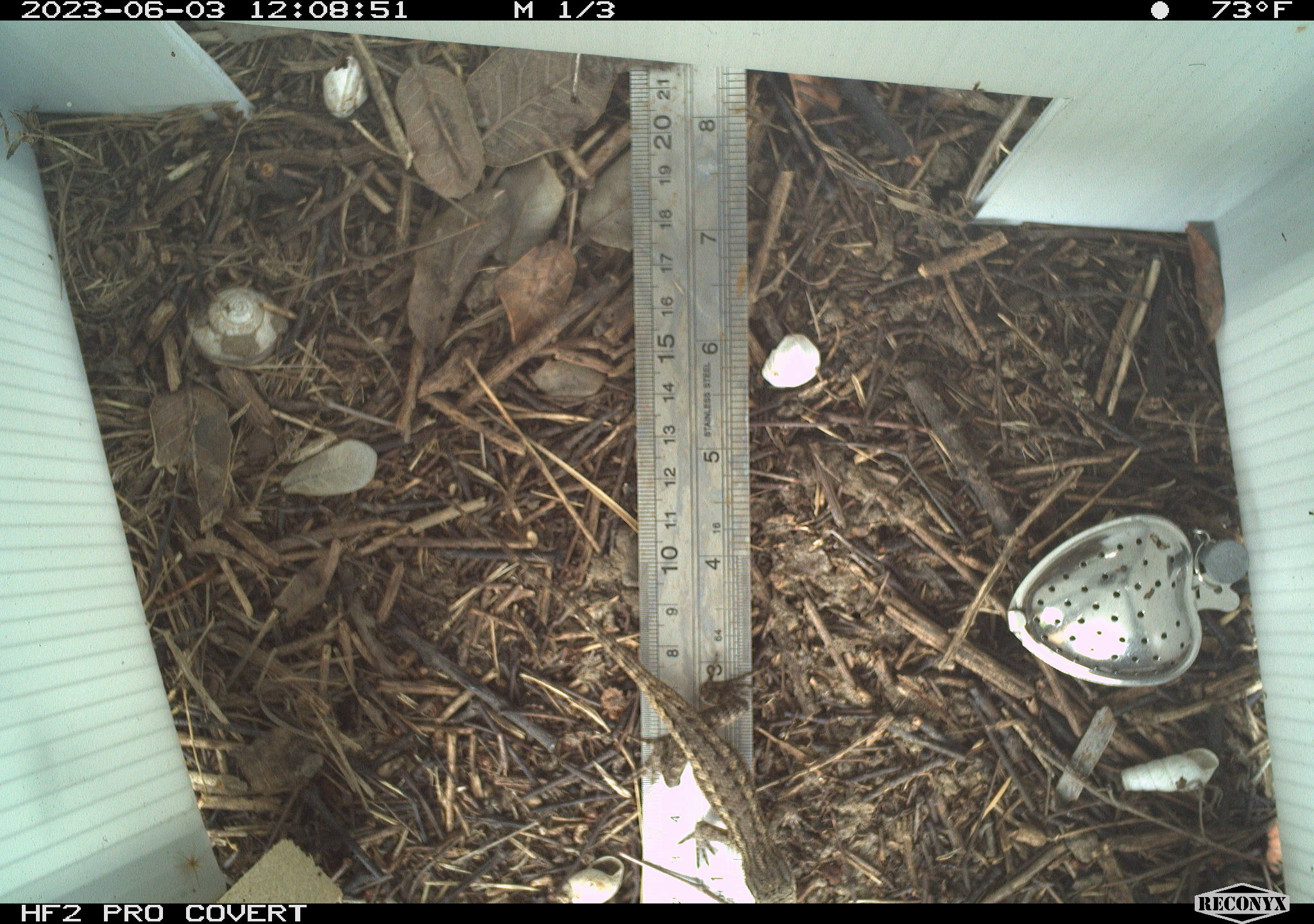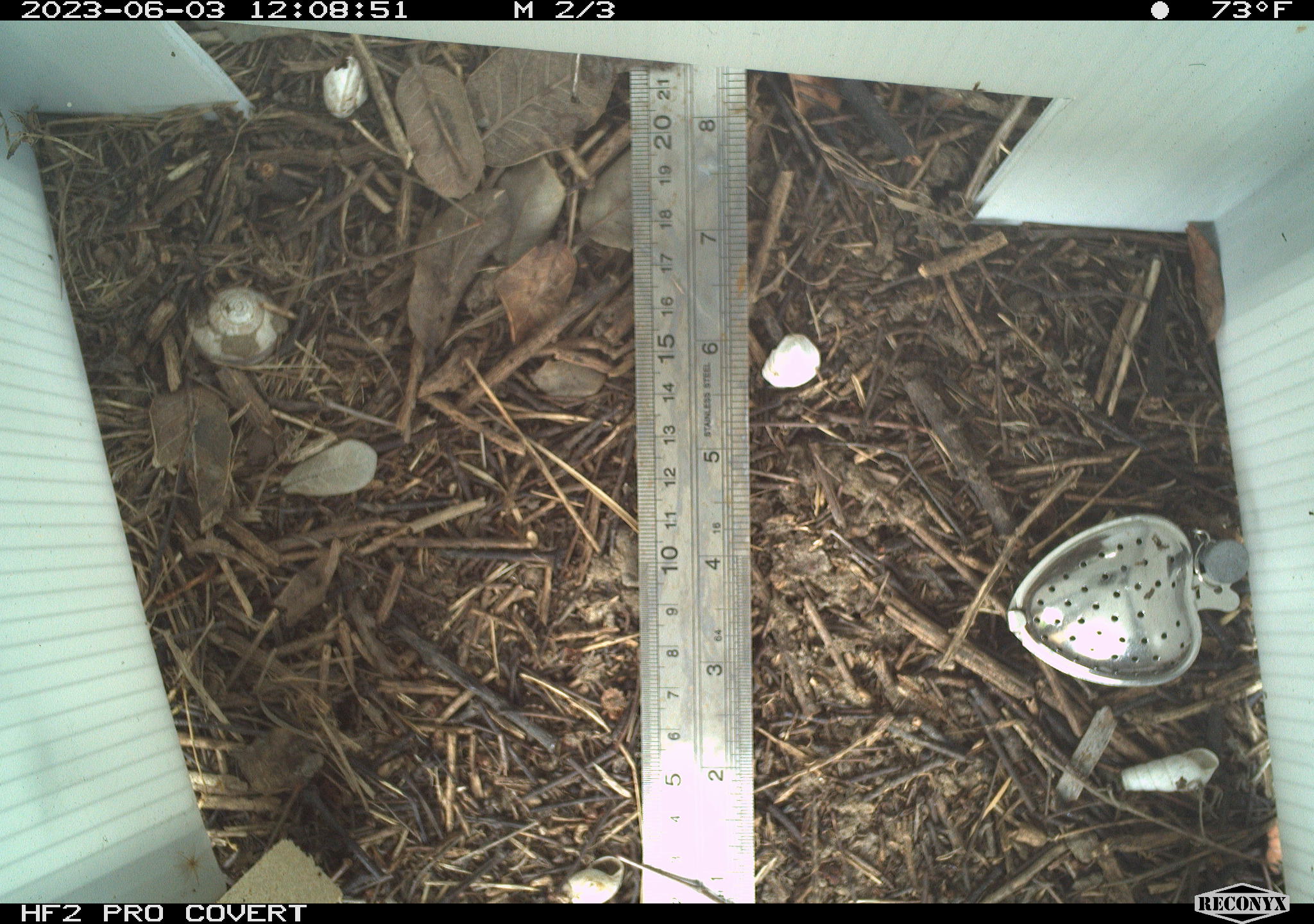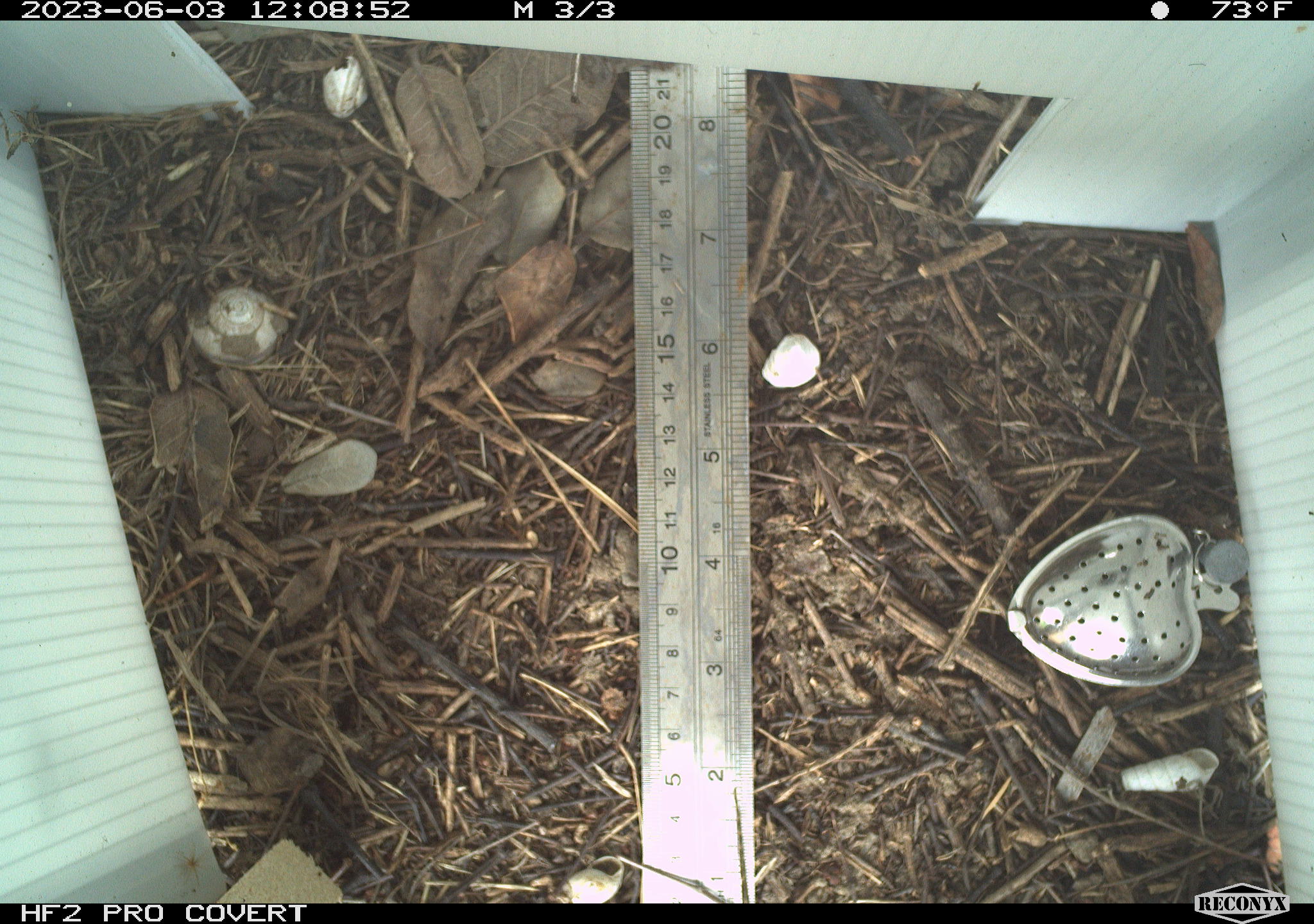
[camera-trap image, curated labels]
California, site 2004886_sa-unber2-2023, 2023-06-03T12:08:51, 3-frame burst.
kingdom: Animalia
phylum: Chordata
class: Reptilia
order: Squamata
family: Phrynosomatidae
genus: Sceloporus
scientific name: Sceloporus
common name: spiny lizards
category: sceloporus species